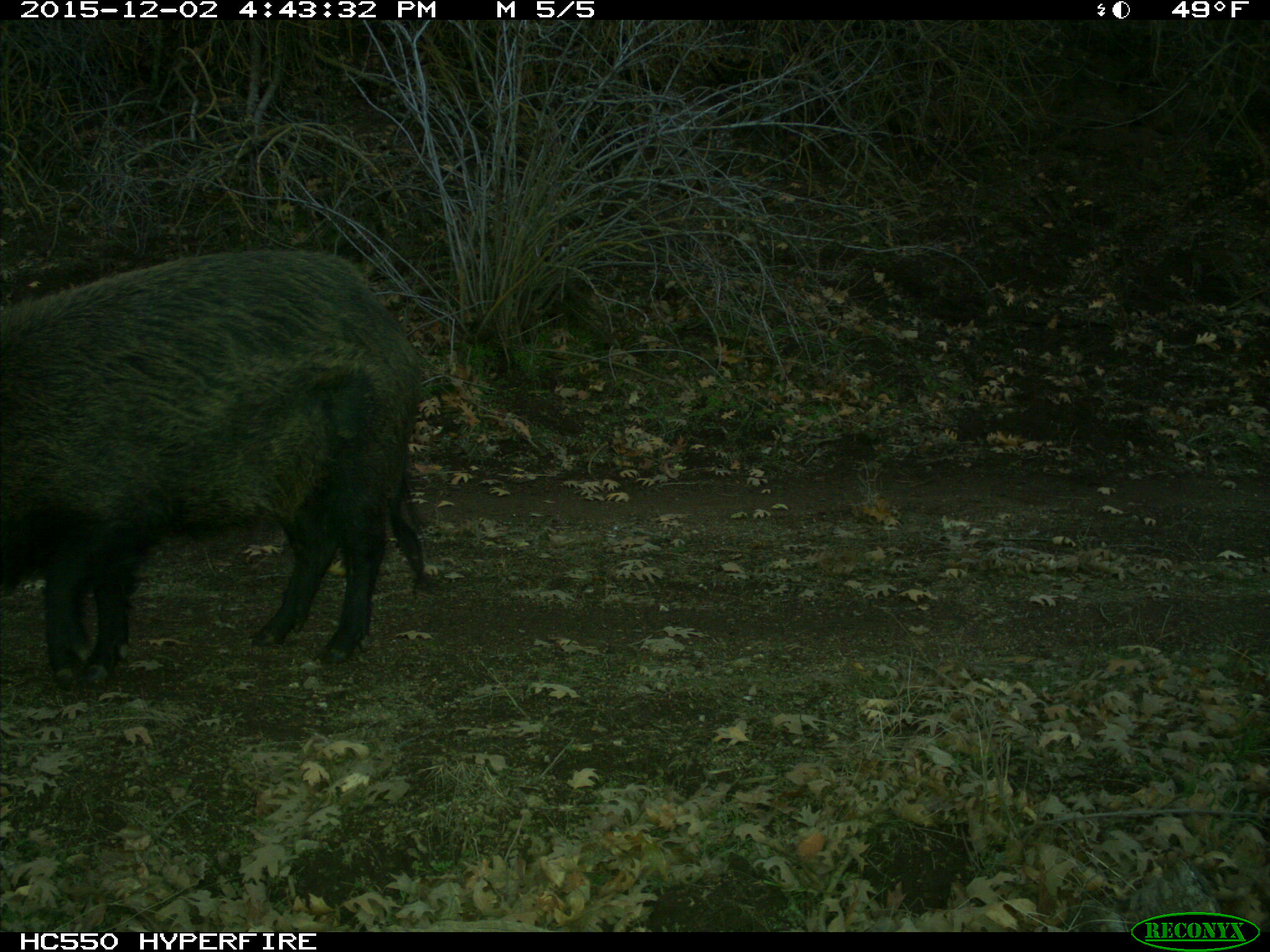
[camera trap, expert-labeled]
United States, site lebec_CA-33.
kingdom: Animalia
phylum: Chordata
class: Mammalia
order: Artiodactyla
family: Suidae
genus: Sus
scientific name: Sus scrofa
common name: wild boar